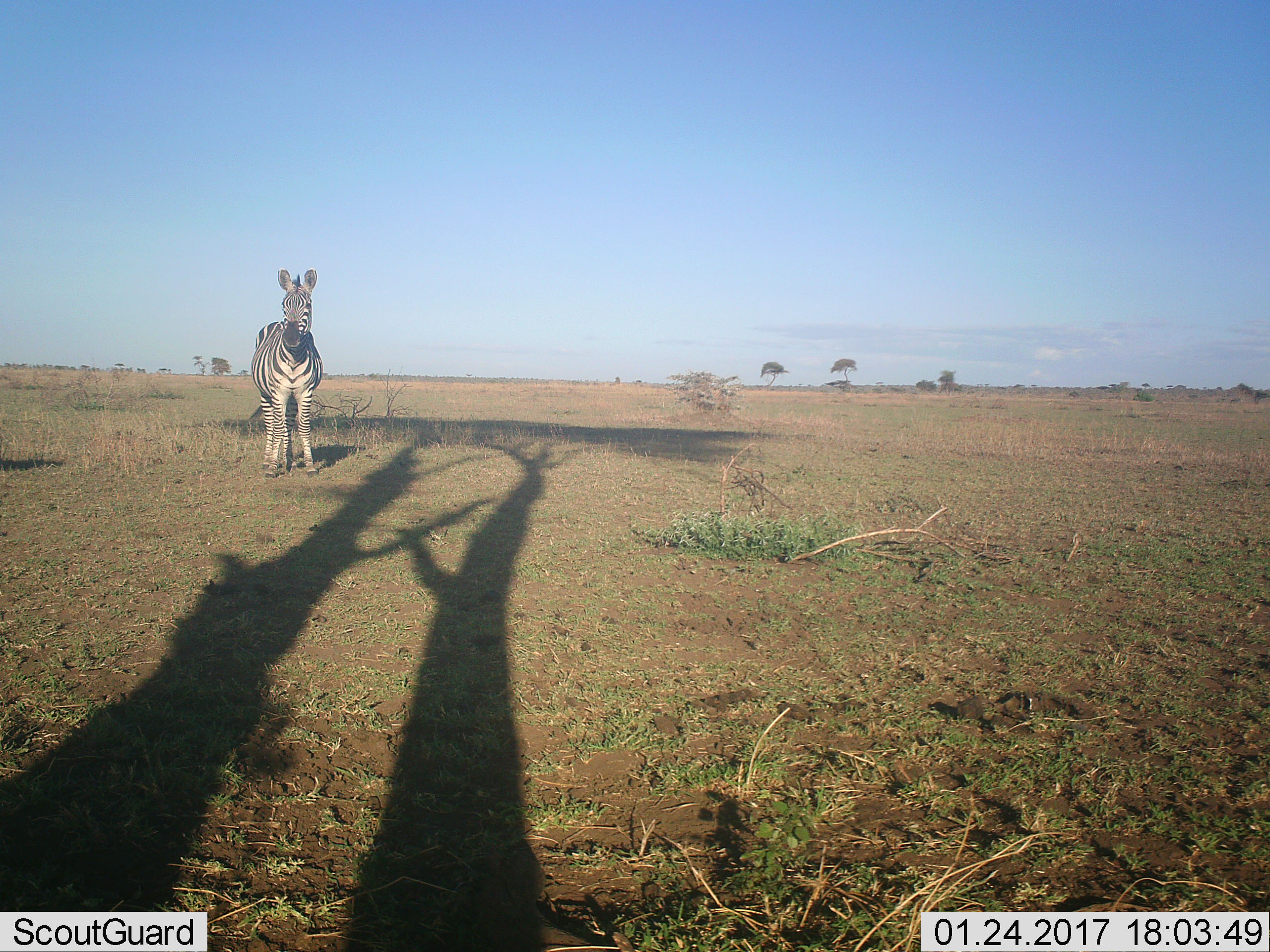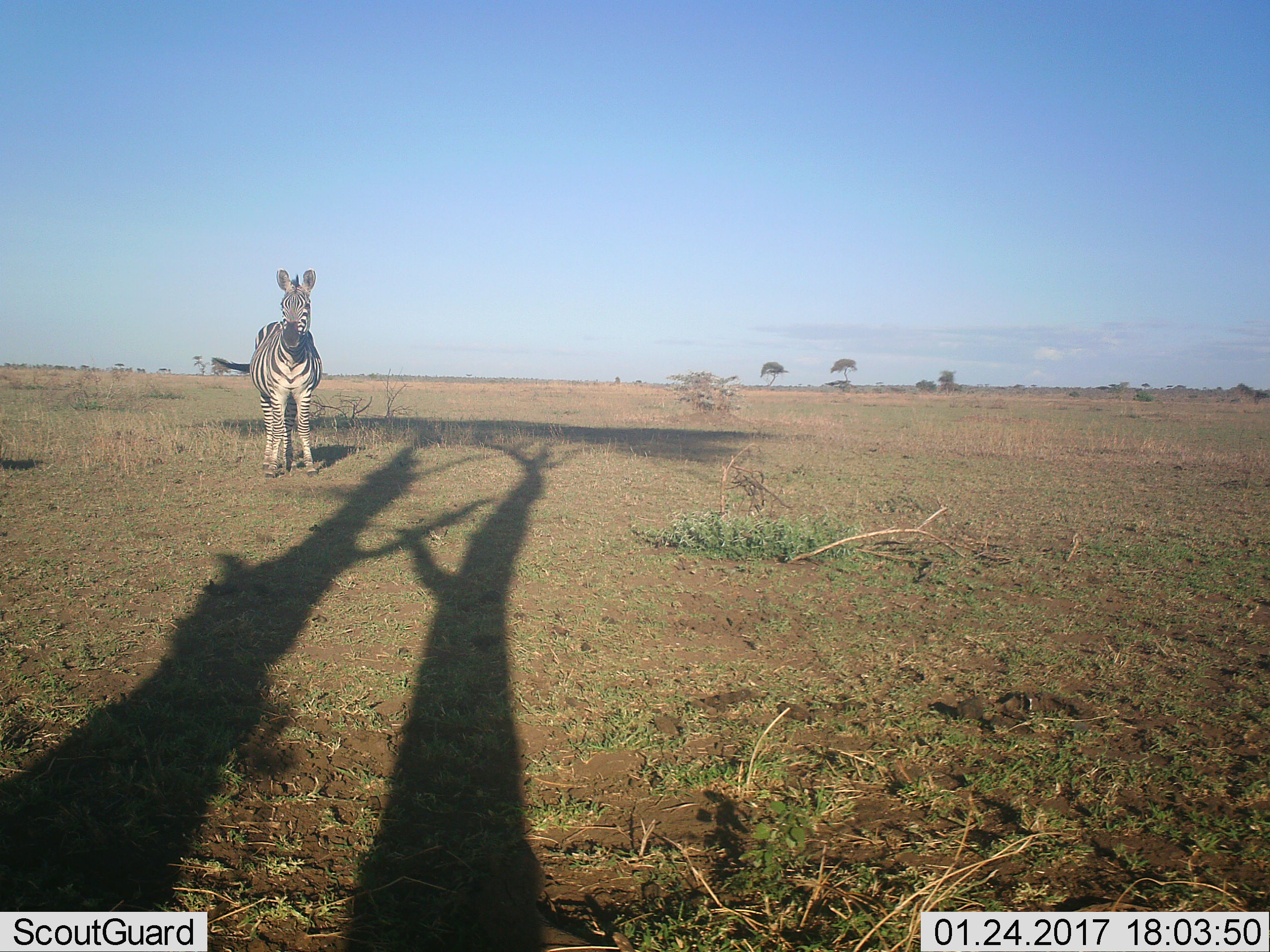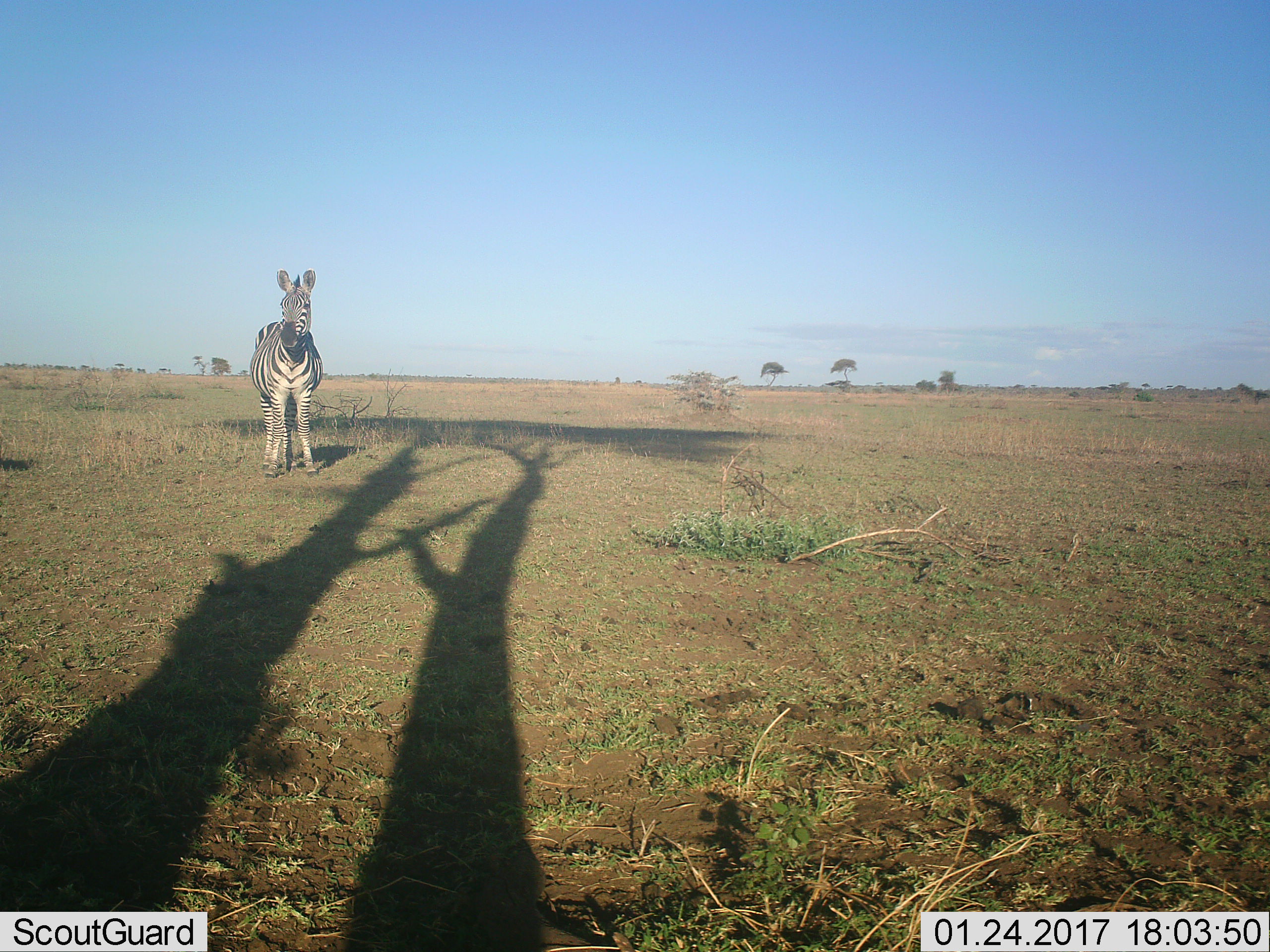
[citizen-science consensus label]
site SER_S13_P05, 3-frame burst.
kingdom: Animalia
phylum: Chordata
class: Mammalia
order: Perissodactyla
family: Equidae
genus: Equus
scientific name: Equus quagga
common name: plains zebra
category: zebraplains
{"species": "zebraplains (plains zebra) (Equus quagga)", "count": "1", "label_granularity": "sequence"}